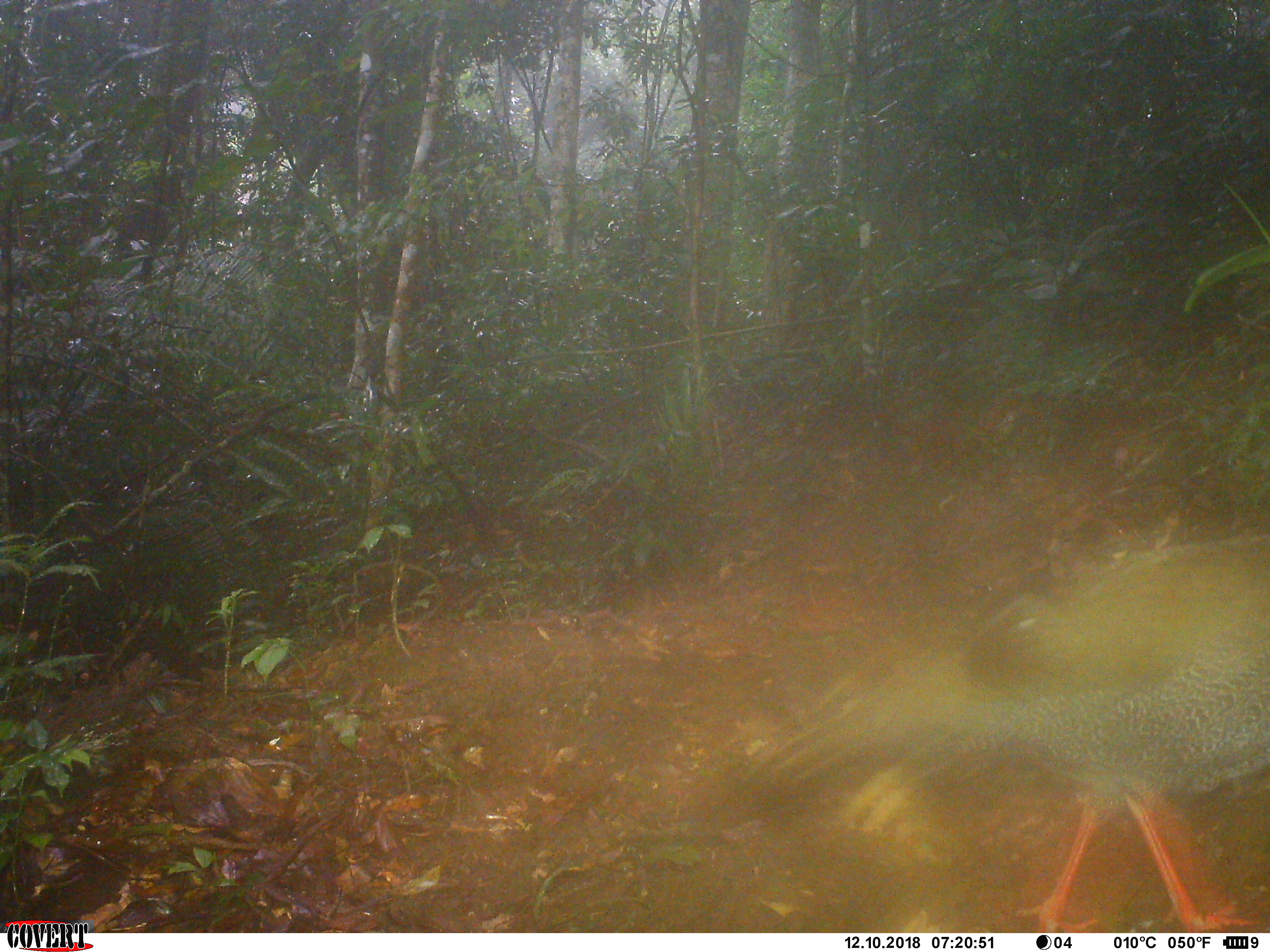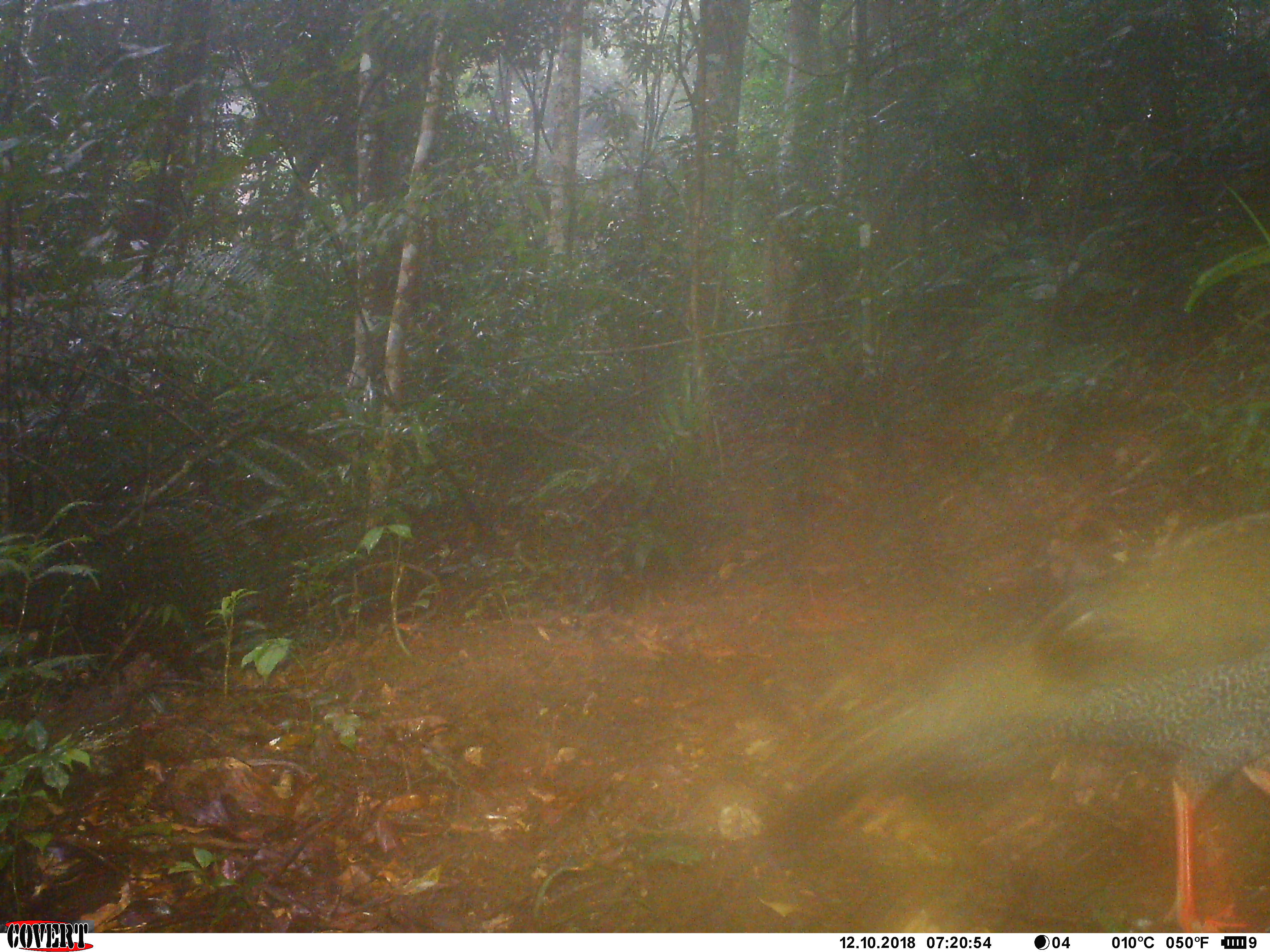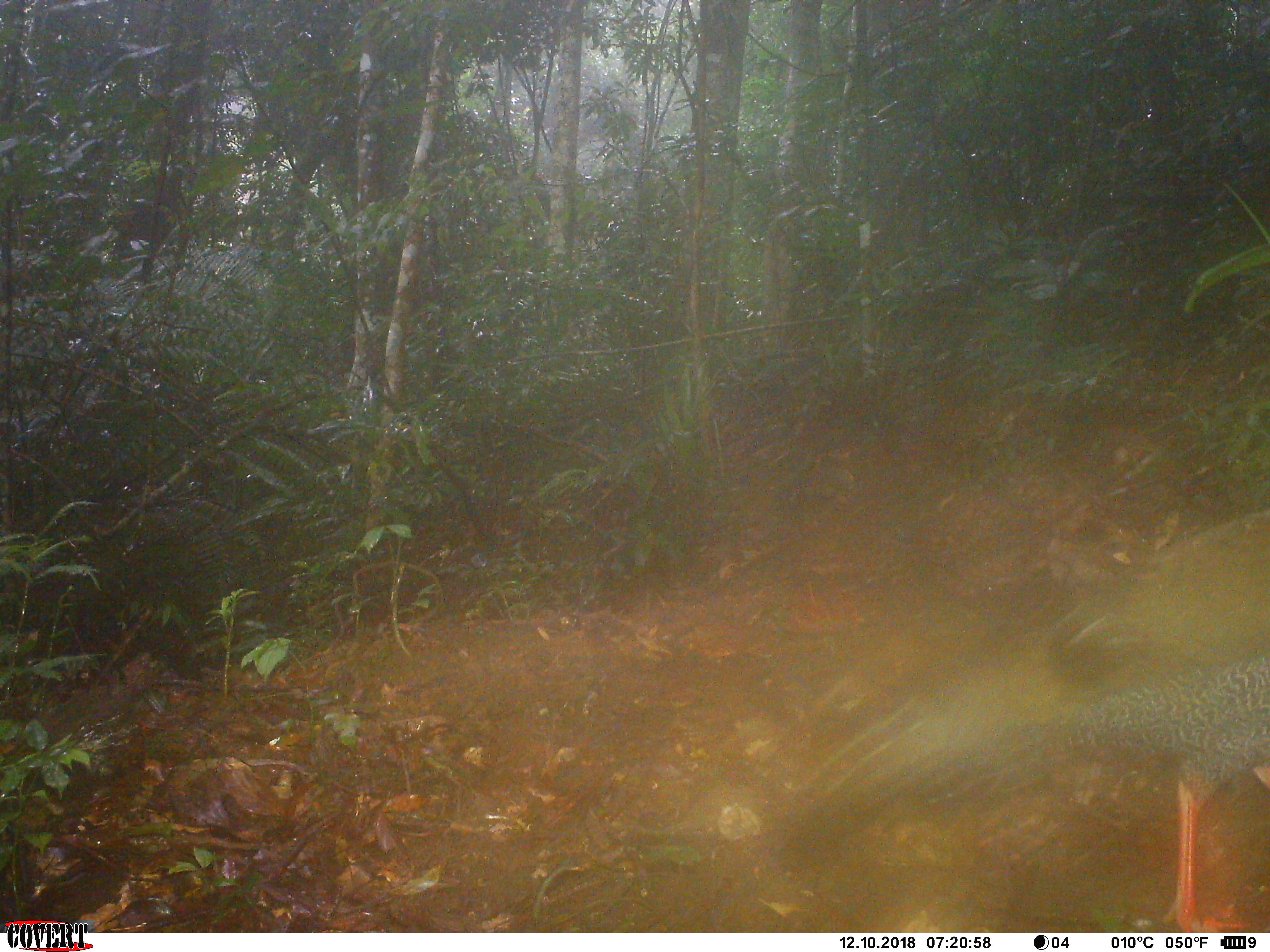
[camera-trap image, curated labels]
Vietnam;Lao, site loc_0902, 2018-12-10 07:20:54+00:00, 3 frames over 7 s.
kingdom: Animalia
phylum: Chordata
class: Aves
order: Galliformes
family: Phasianidae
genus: Lophura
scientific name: Lophura nycthemera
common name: silver pheasant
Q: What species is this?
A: Silver pheasant (Lophura nycthemera).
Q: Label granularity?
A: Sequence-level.